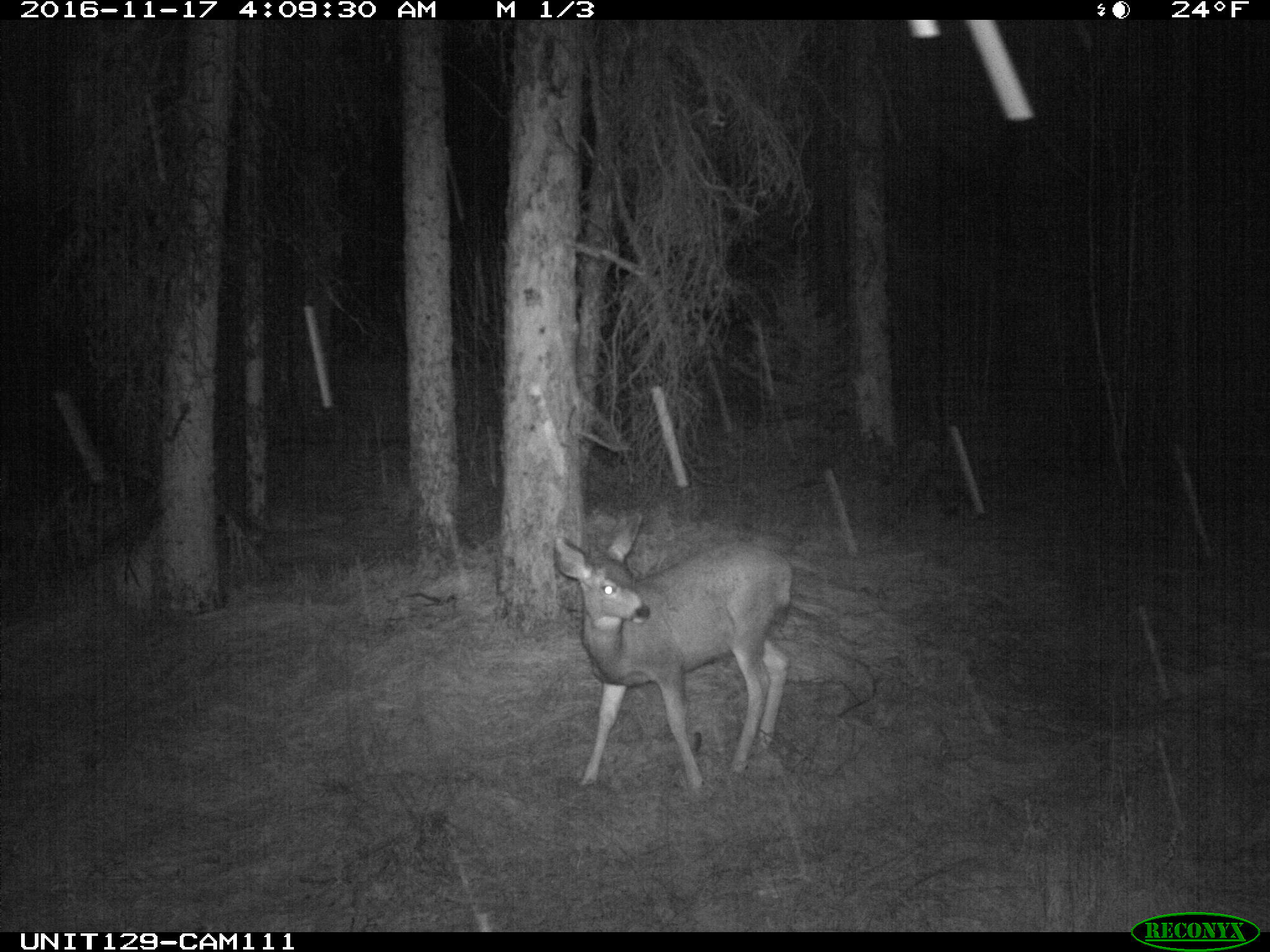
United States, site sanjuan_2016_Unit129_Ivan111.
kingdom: Animalia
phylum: Chordata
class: Mammalia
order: Artiodactyla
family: Cervidae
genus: Odocoileus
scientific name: Odocoileus hemionus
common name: mule deer